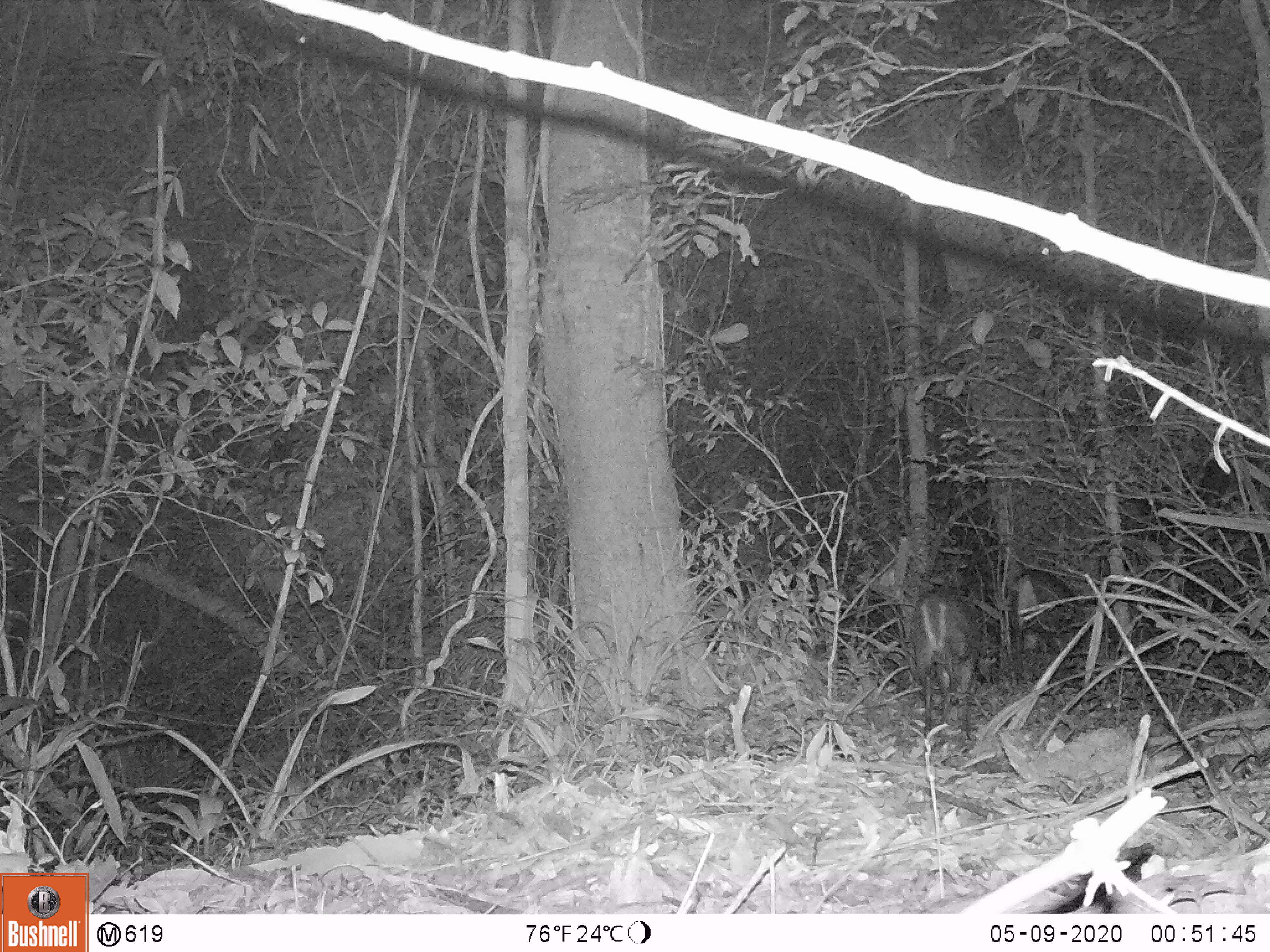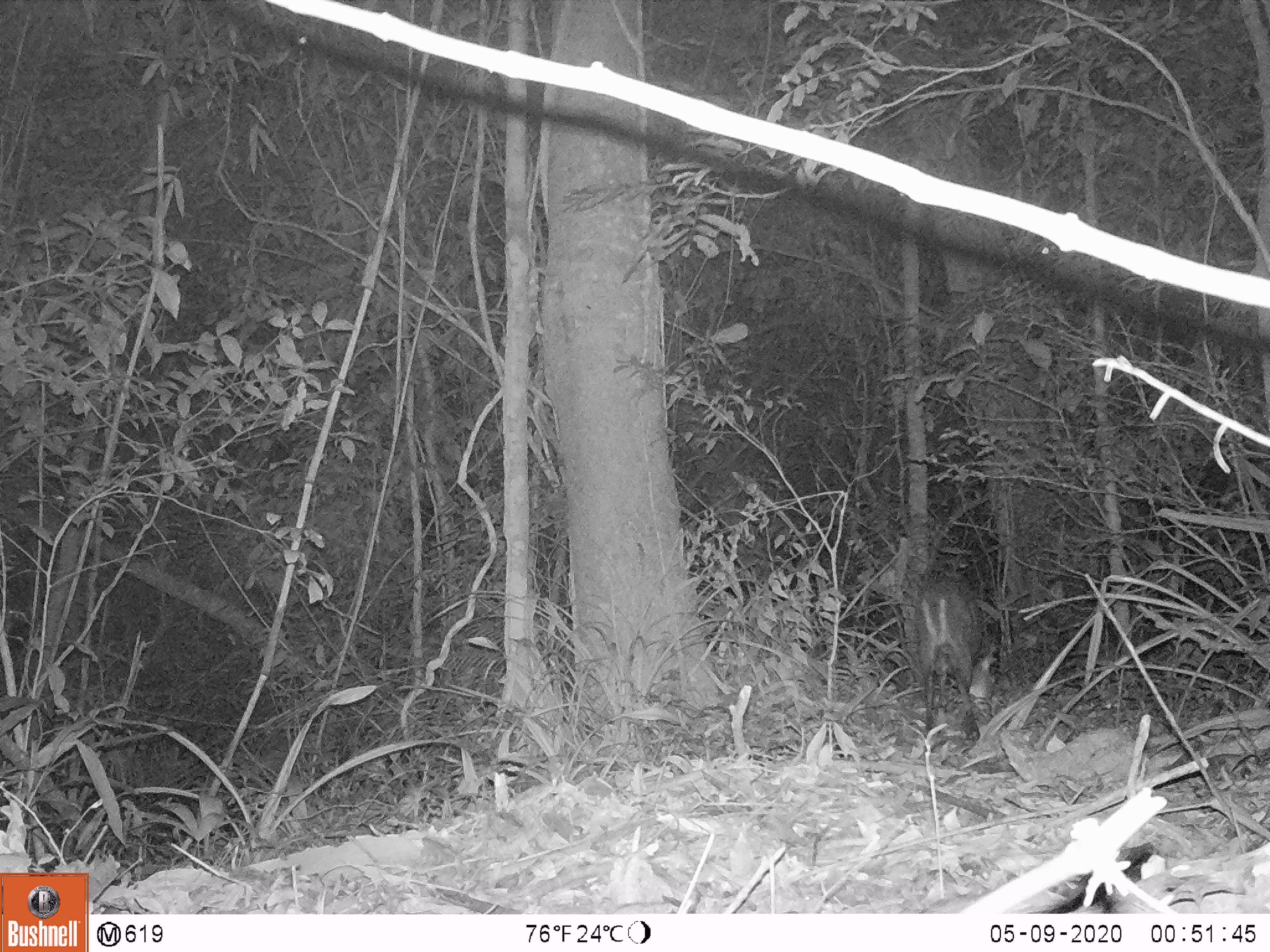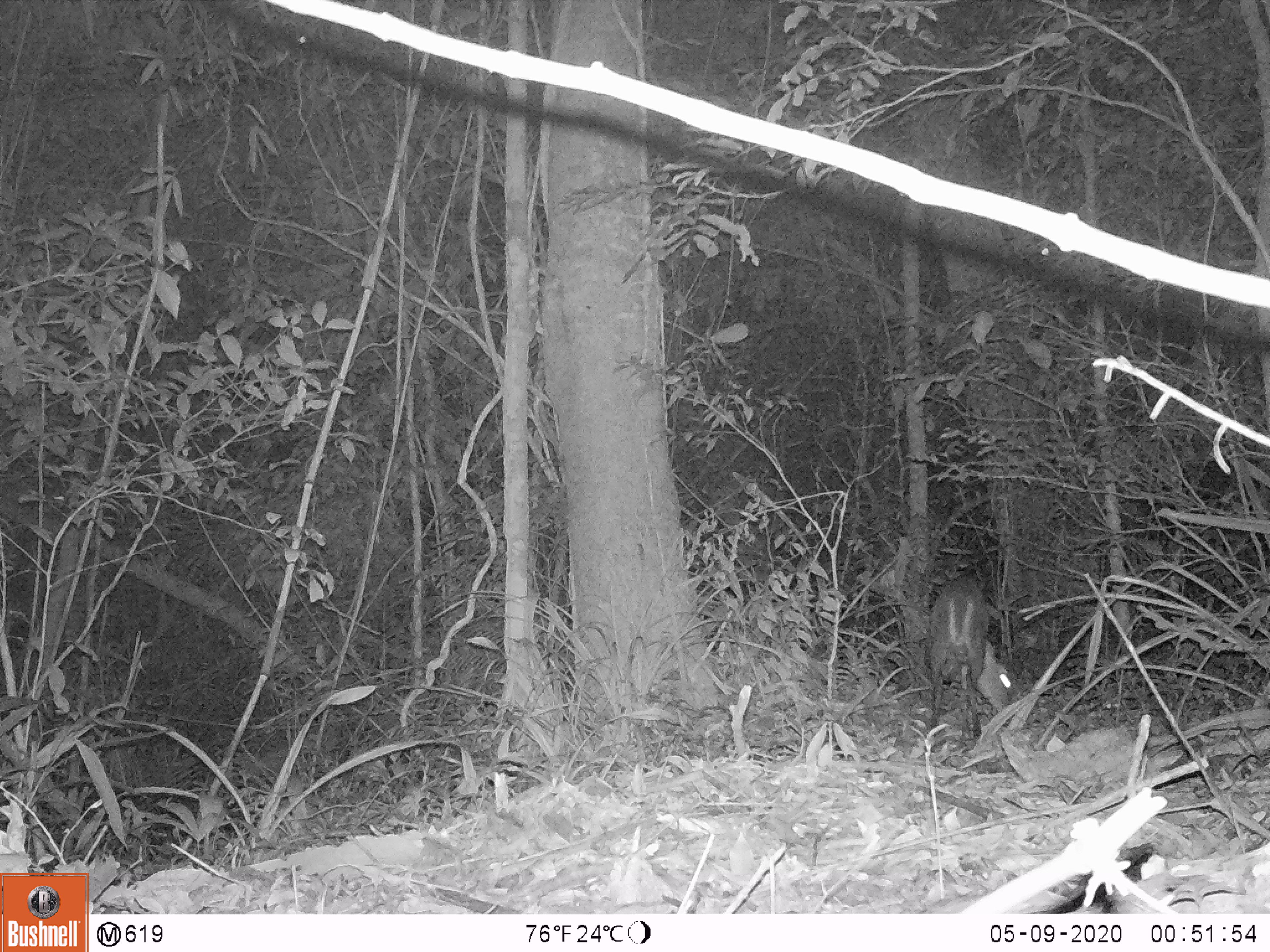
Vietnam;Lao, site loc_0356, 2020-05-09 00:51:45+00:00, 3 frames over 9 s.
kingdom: Animalia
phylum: Chordata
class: Mammalia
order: Artiodactyla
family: Cervidae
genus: Muntiacus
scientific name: Muntiacus rooseveltorum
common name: roosevelt's muntjac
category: roosevelts muntjac group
Roosevelts muntjac group (roosevelt's muntjac) (Muntiacus rooseveltorum). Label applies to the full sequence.